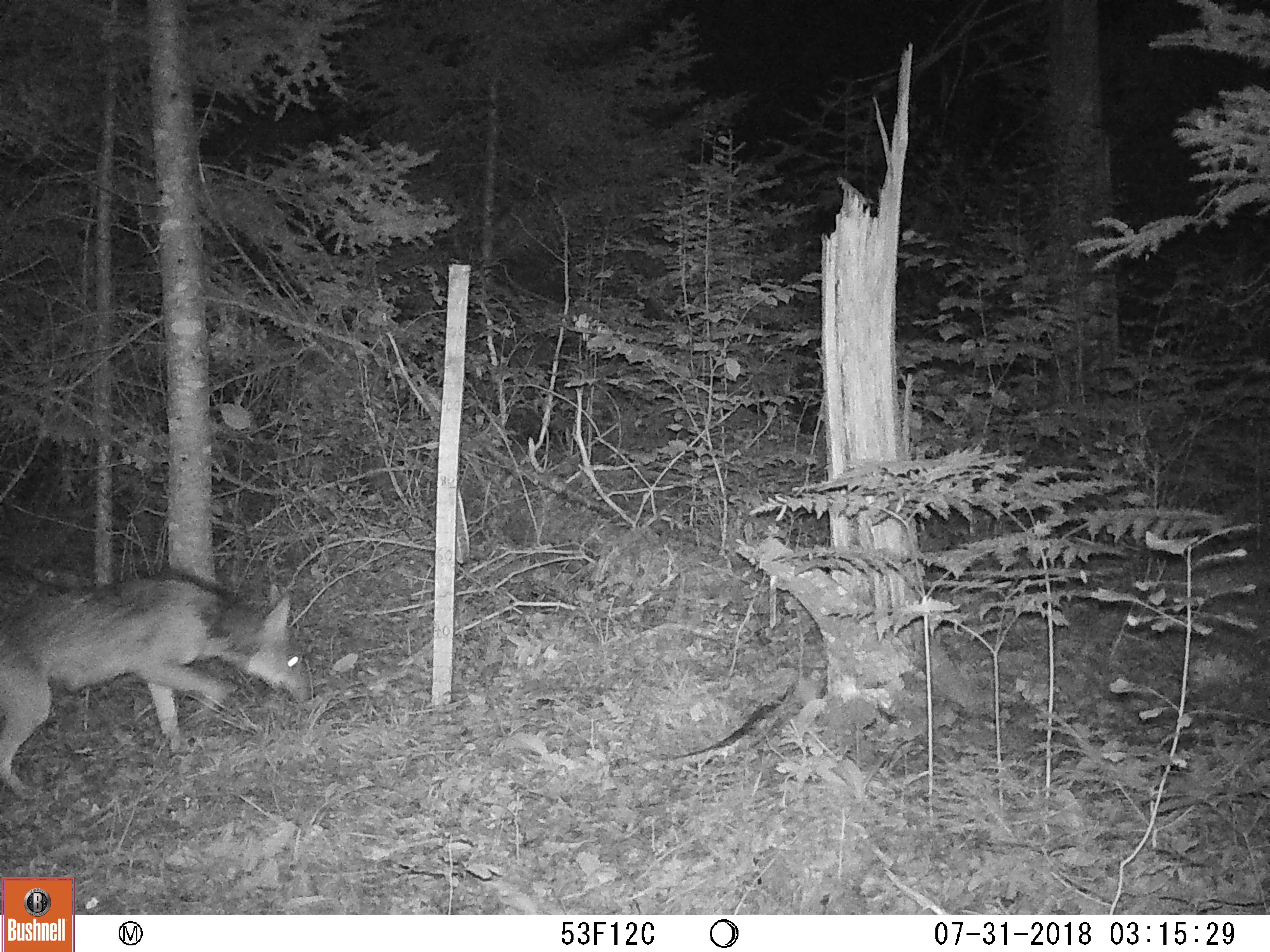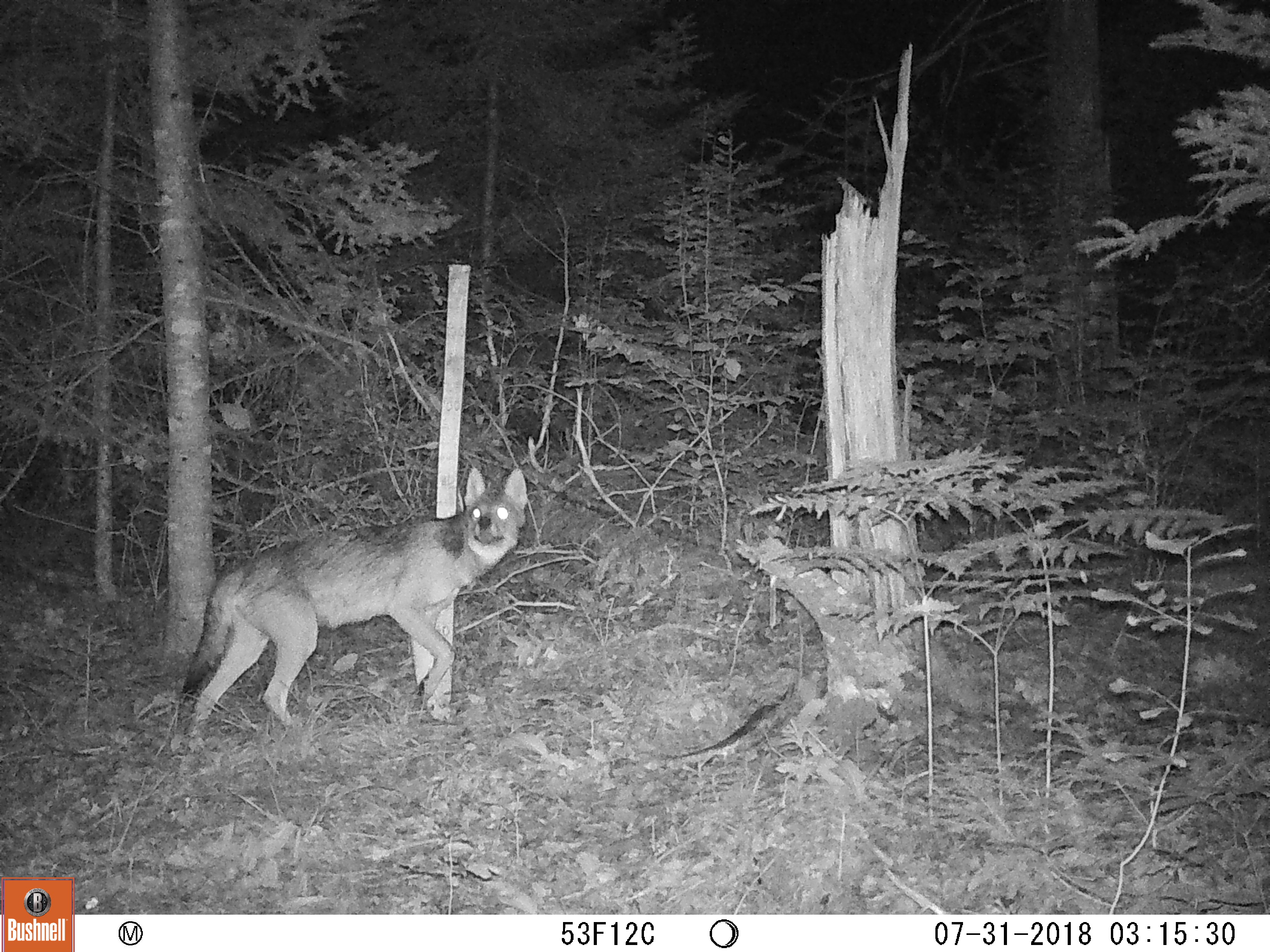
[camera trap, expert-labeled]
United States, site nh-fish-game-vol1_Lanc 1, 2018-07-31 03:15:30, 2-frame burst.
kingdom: Animalia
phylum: Chordata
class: Mammalia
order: Carnivora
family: Canidae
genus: Canis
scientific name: Canis latrans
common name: coyote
Coyote (Canis latrans).